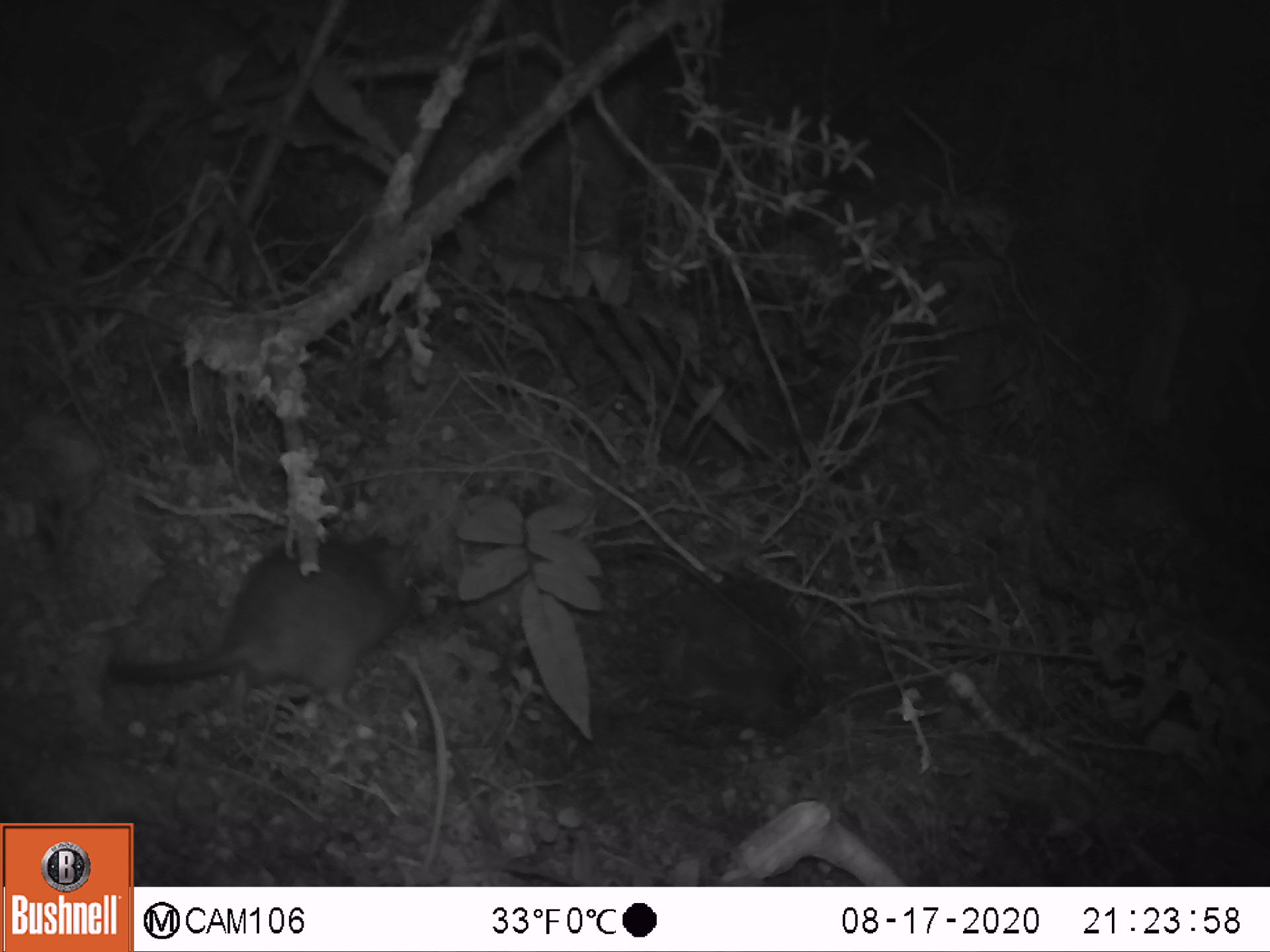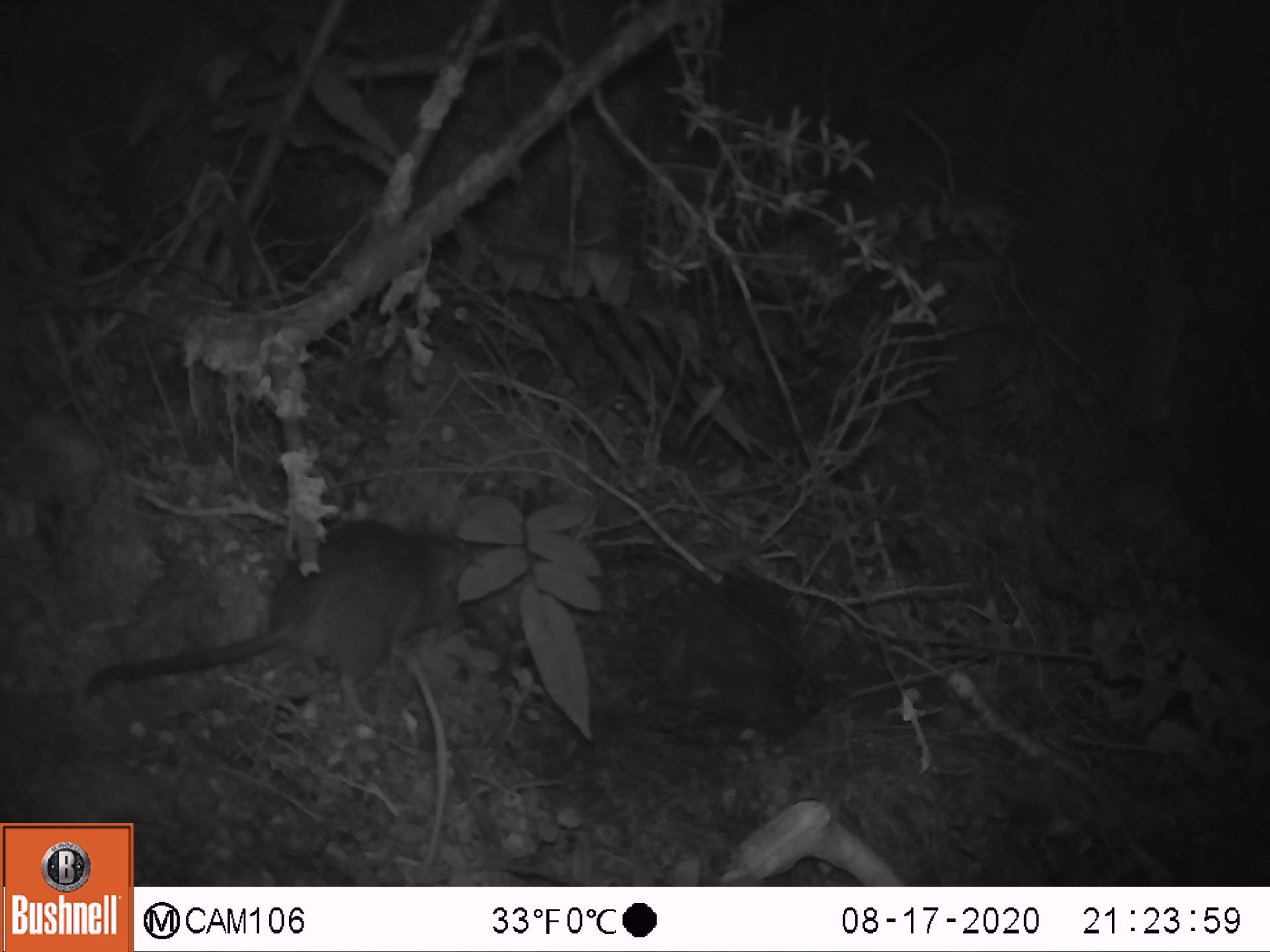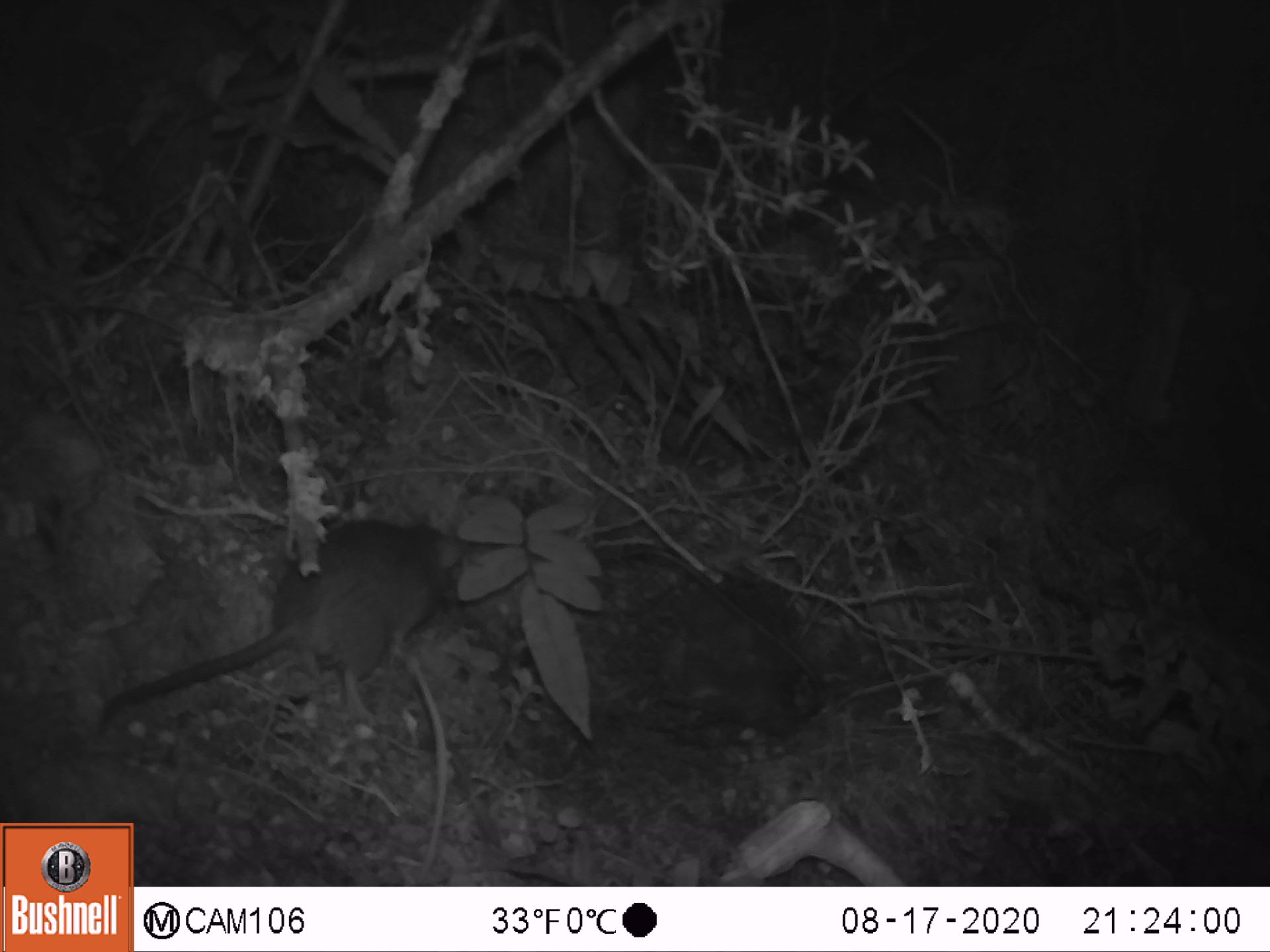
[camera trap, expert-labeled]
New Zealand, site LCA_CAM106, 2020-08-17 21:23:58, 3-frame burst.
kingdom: Animalia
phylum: Chordata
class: Mammalia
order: Rodentia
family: Muridae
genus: Rattus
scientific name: Rattus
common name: rat